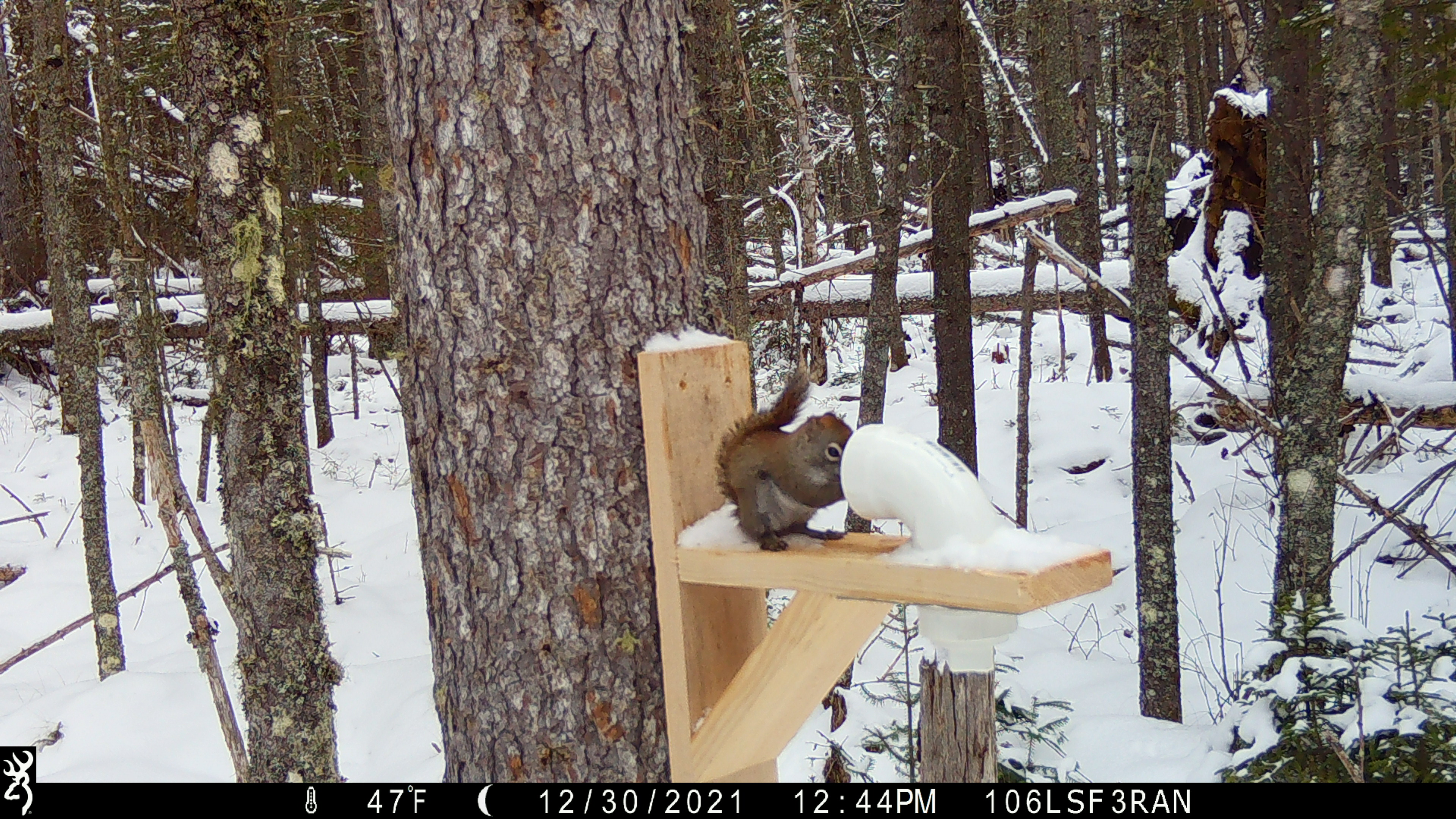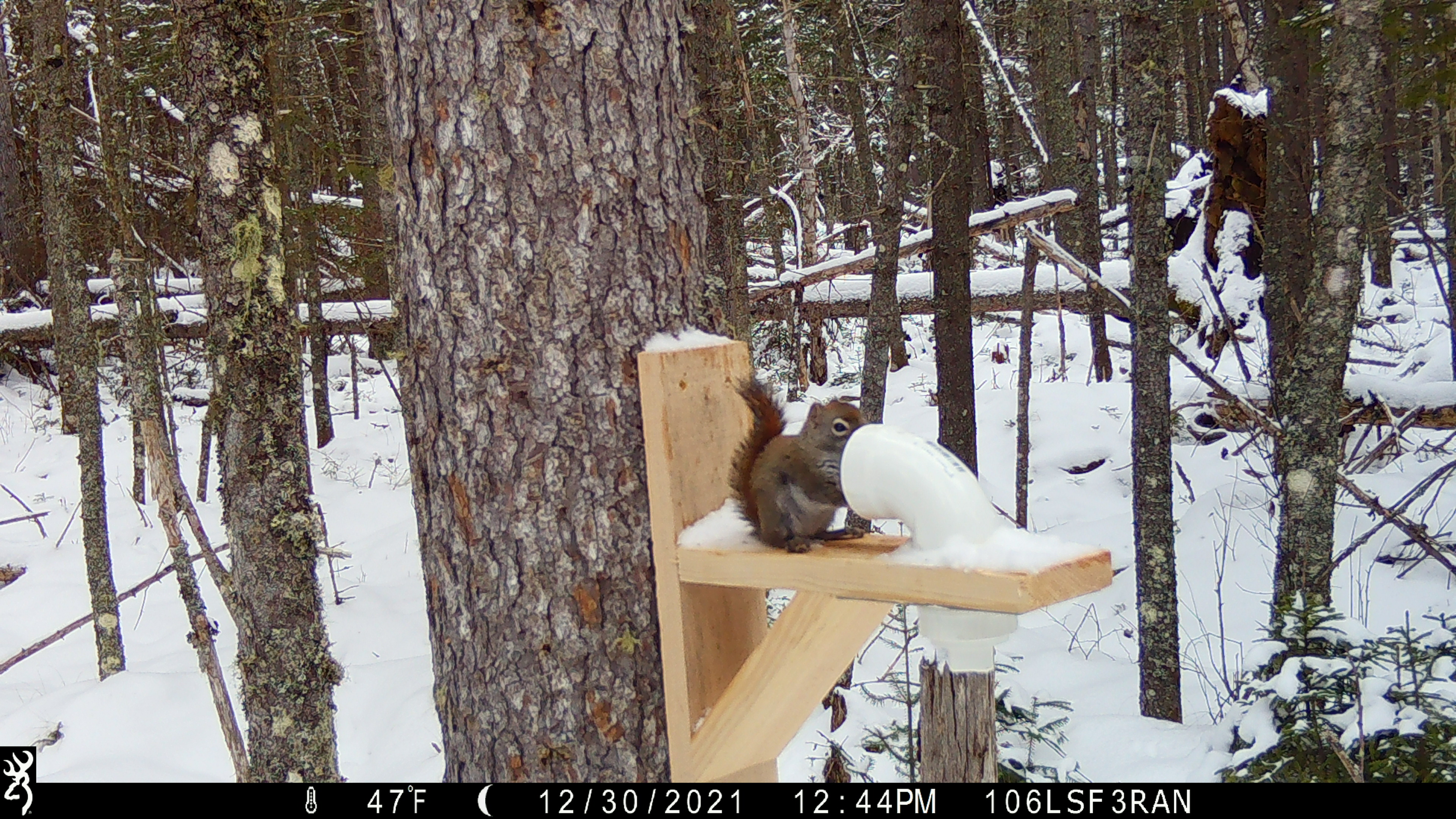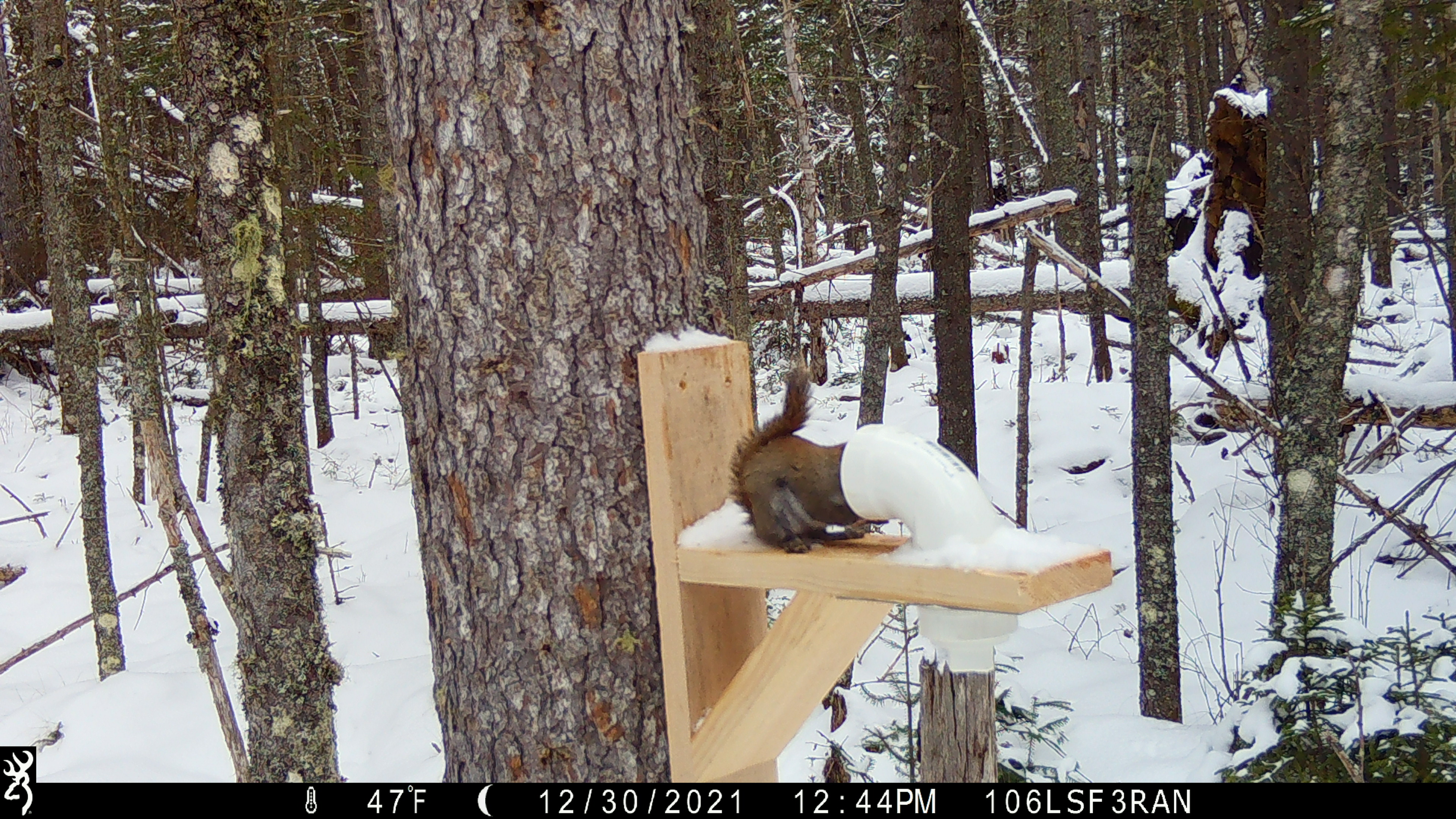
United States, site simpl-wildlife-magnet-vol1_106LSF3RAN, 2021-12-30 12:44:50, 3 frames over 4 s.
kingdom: Animalia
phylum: Chordata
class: Mammalia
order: Rodentia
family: Sciuridae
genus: Tamiasciurus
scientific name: Tamiasciurus hudsonicus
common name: red squirrel